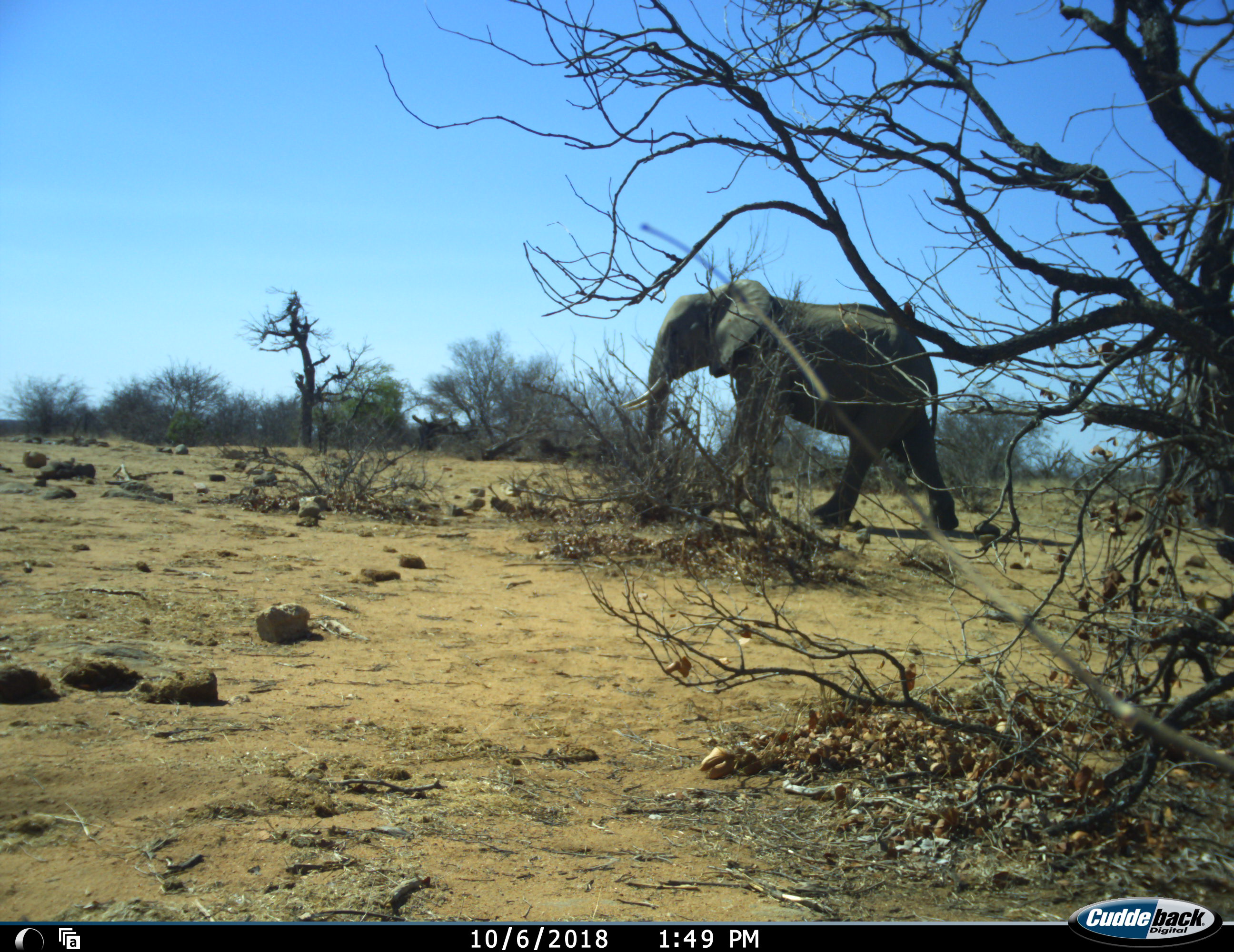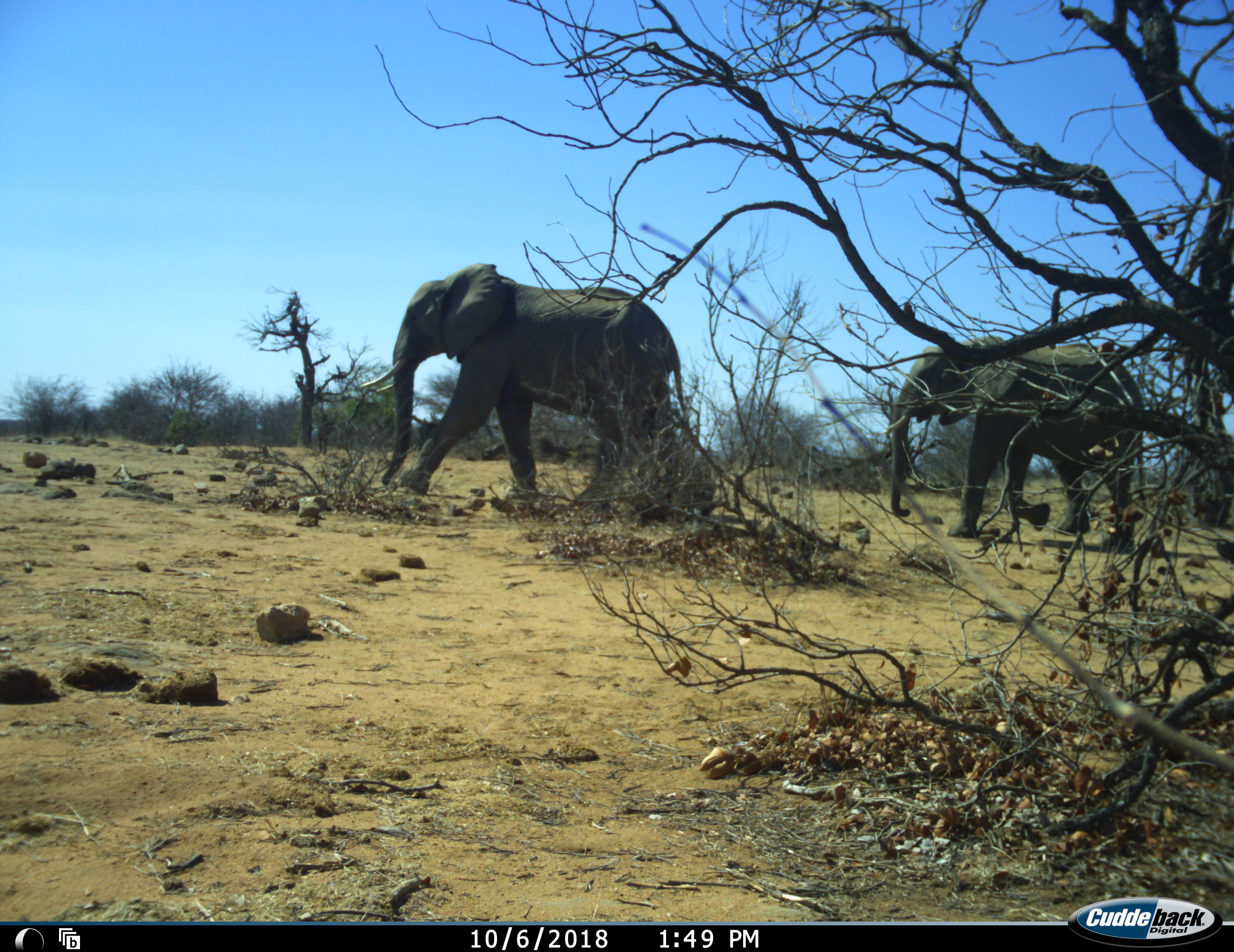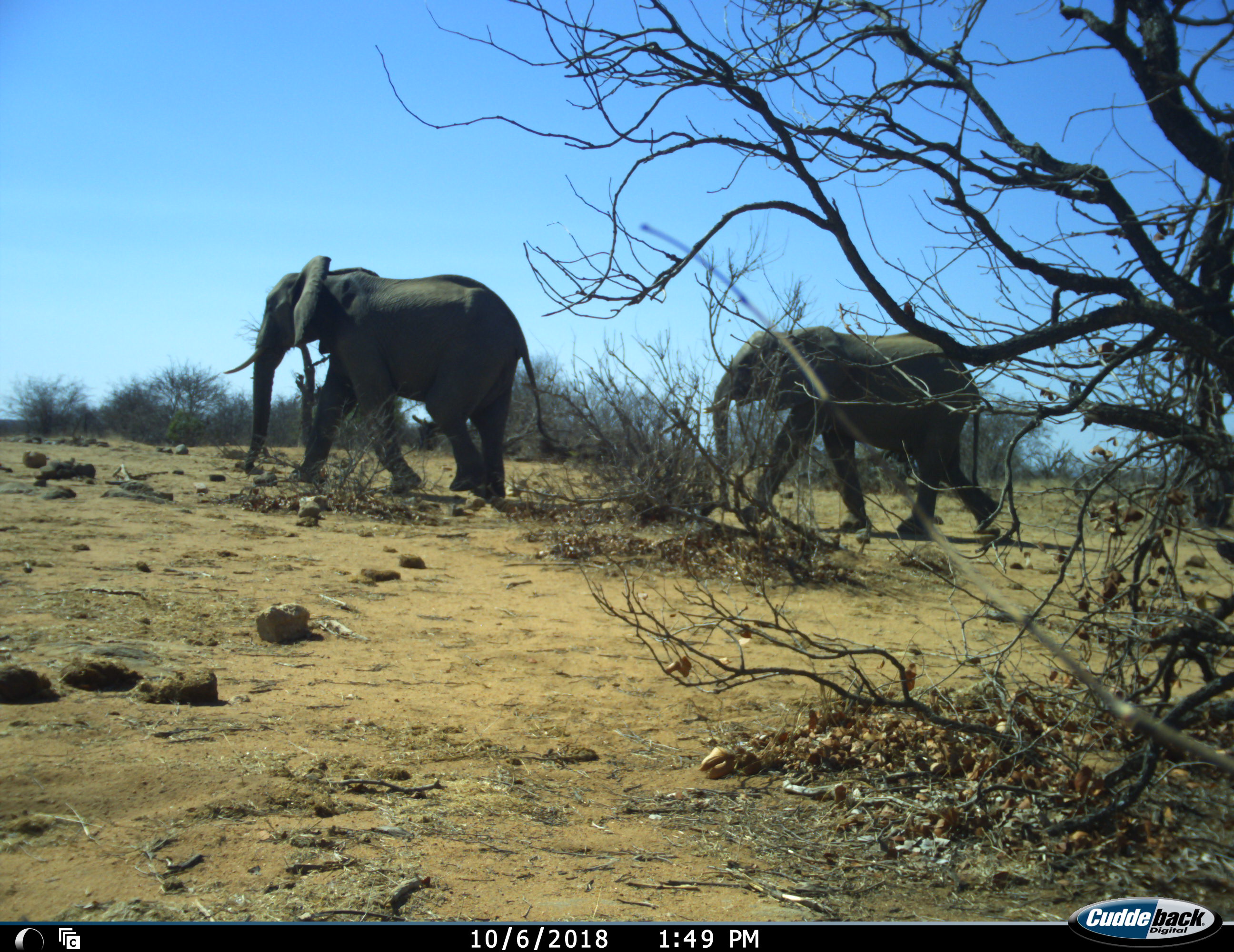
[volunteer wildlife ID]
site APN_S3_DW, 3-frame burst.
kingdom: Animalia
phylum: Chordata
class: Mammalia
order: Proboscidea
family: Elephantidae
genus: Loxodonta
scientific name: Loxodonta africana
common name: african bush elephant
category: elephant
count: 2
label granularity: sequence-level